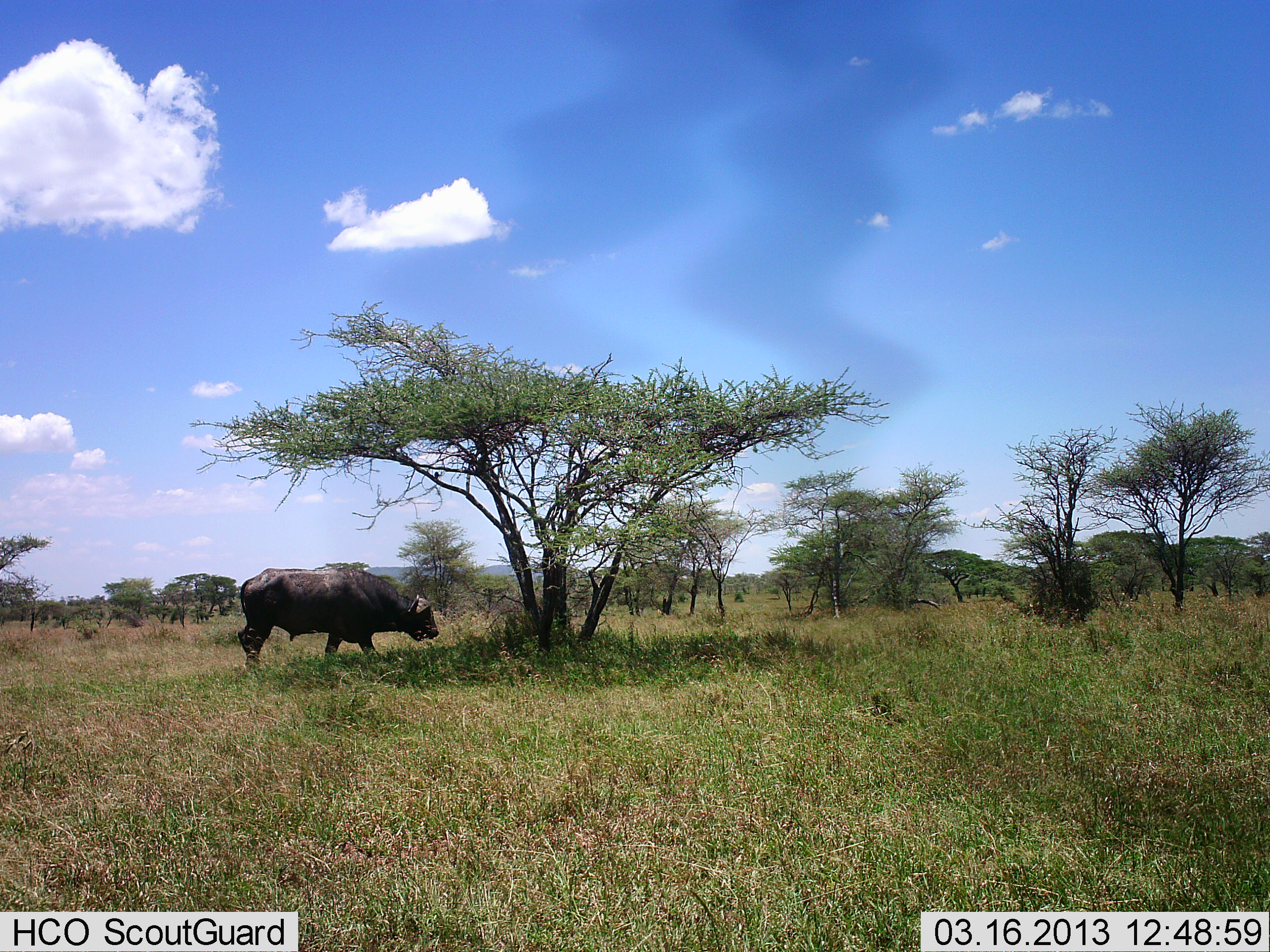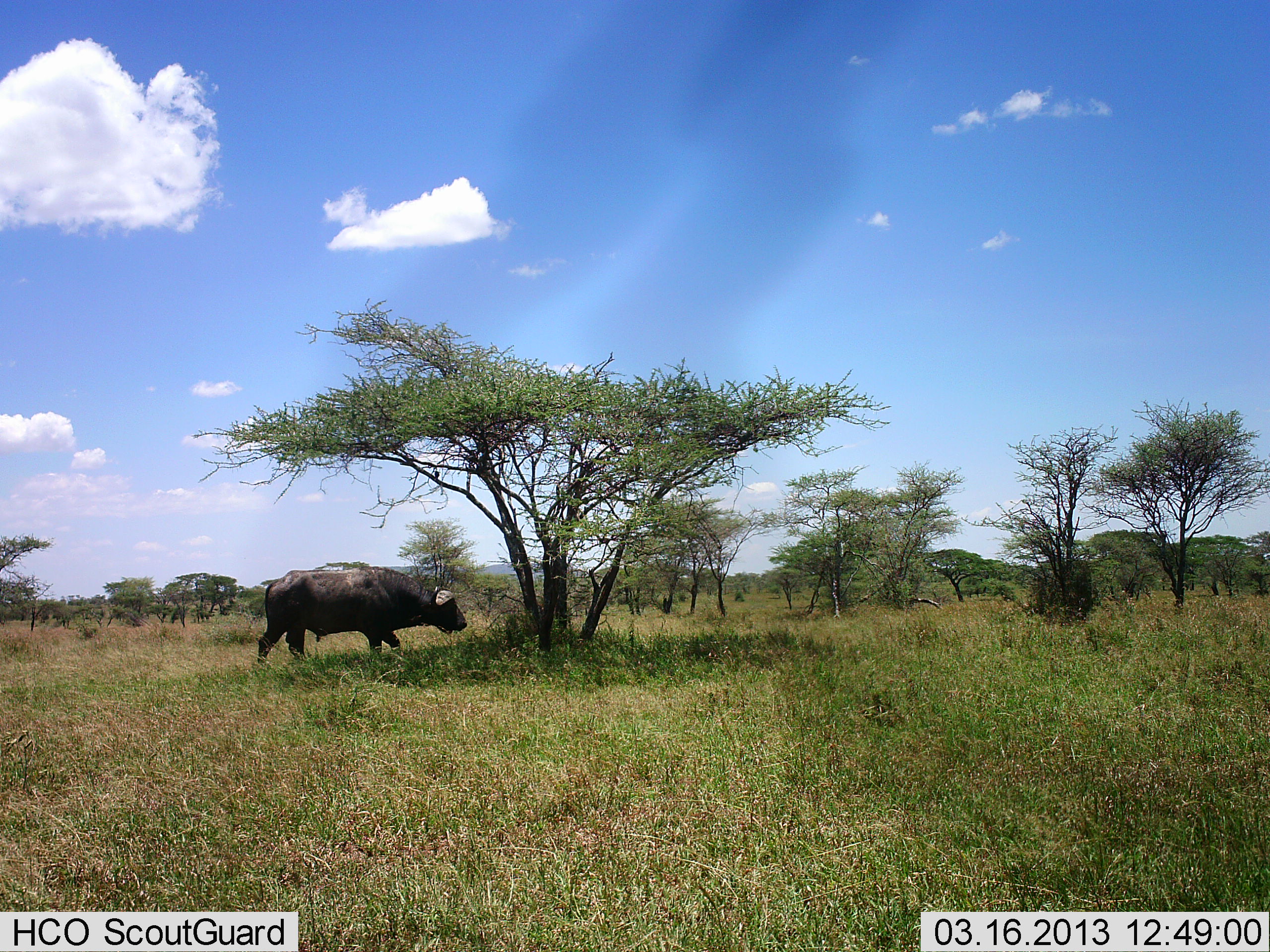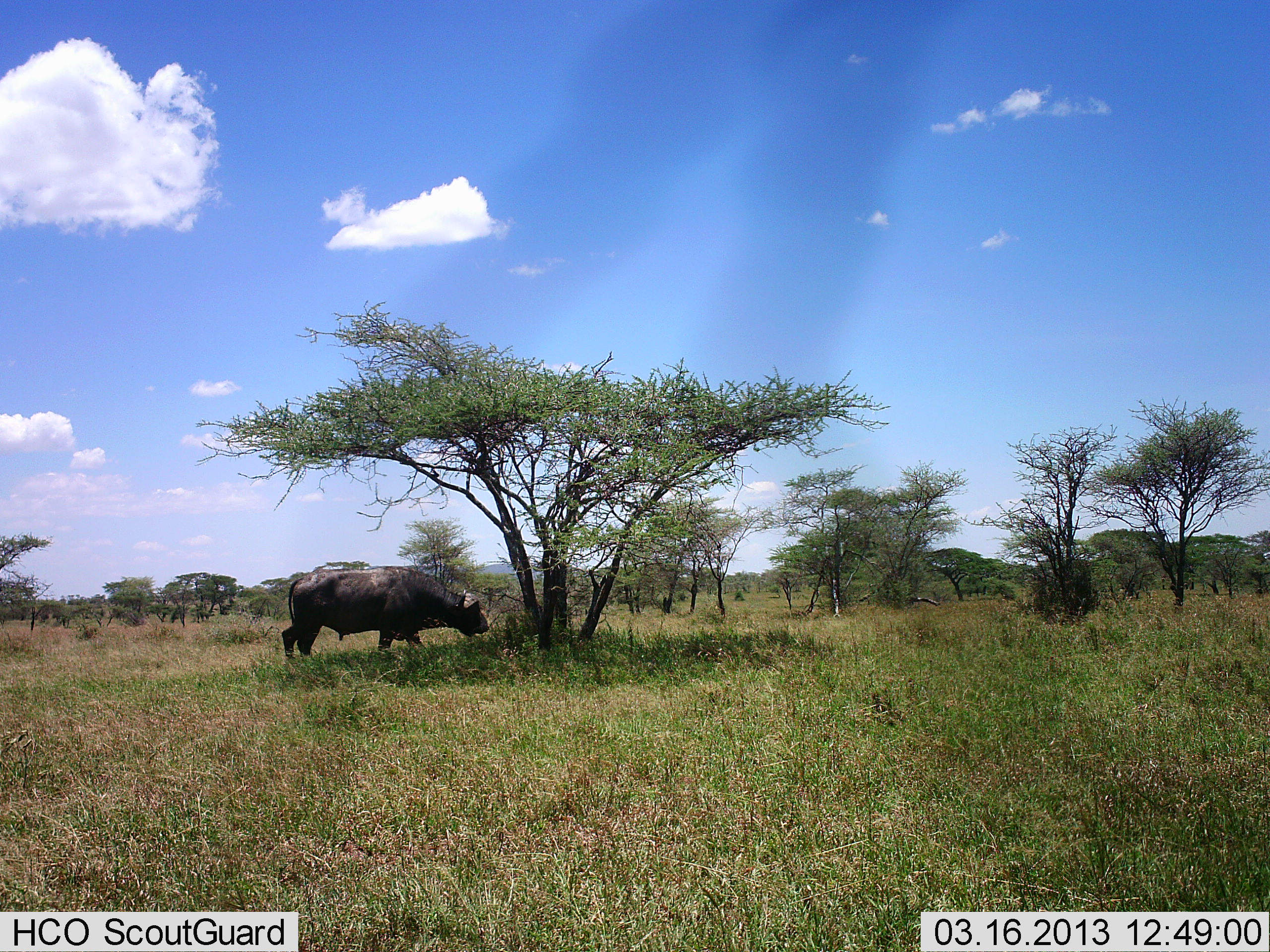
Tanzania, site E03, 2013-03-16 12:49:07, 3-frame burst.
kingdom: Animalia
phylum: Chordata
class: Mammalia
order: Artiodactyla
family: Bovidae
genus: Syncerus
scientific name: Syncerus caffer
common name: cape buffalo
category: buffalo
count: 1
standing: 11%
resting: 0%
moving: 86%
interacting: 0%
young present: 0%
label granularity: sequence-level